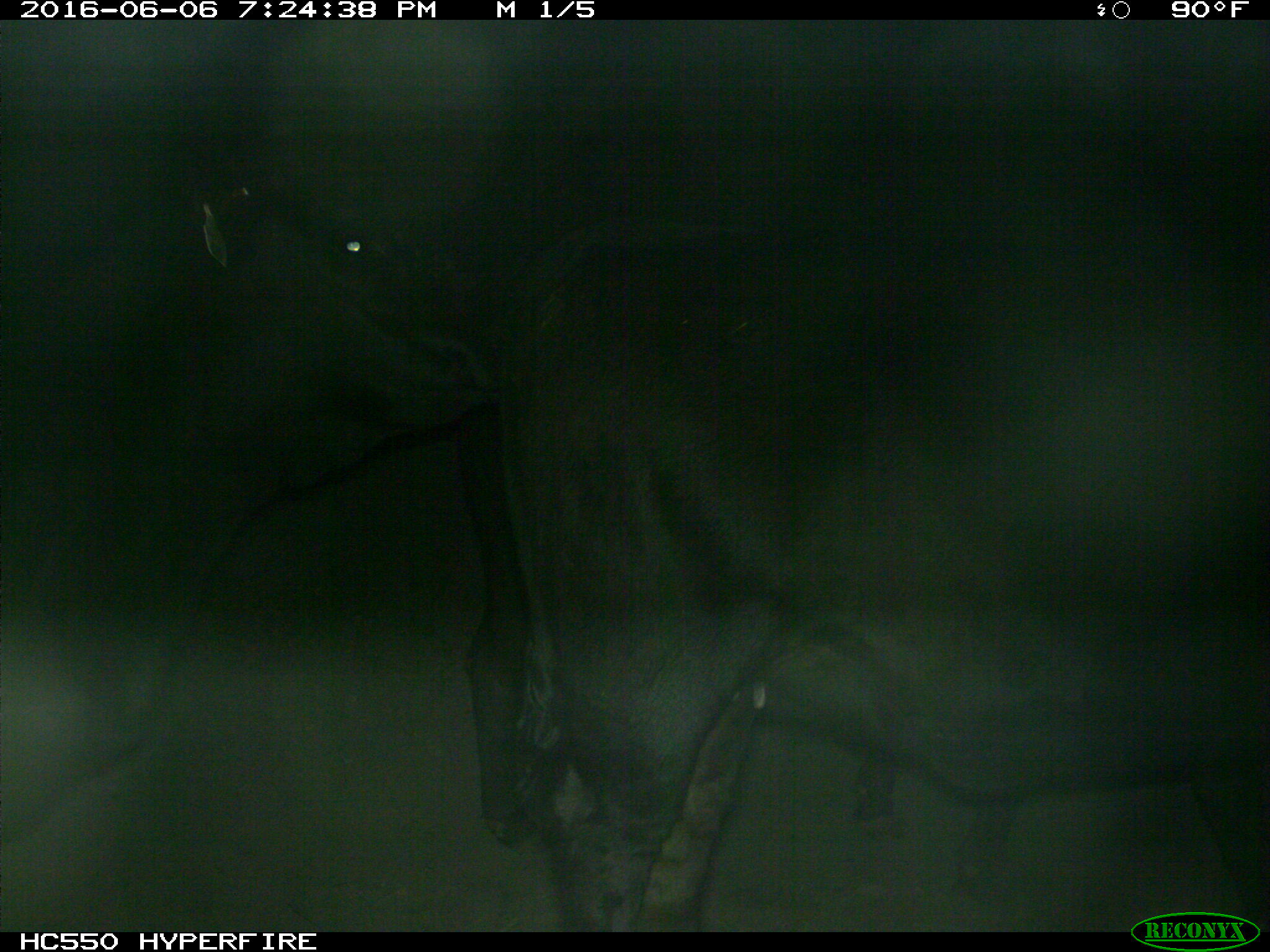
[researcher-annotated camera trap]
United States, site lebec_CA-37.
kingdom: Animalia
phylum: Chordata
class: Mammalia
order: Artiodactyla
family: Bovidae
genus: Bos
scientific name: Bos taurus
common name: domestic cow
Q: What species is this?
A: Bos taurus (domestic cow).